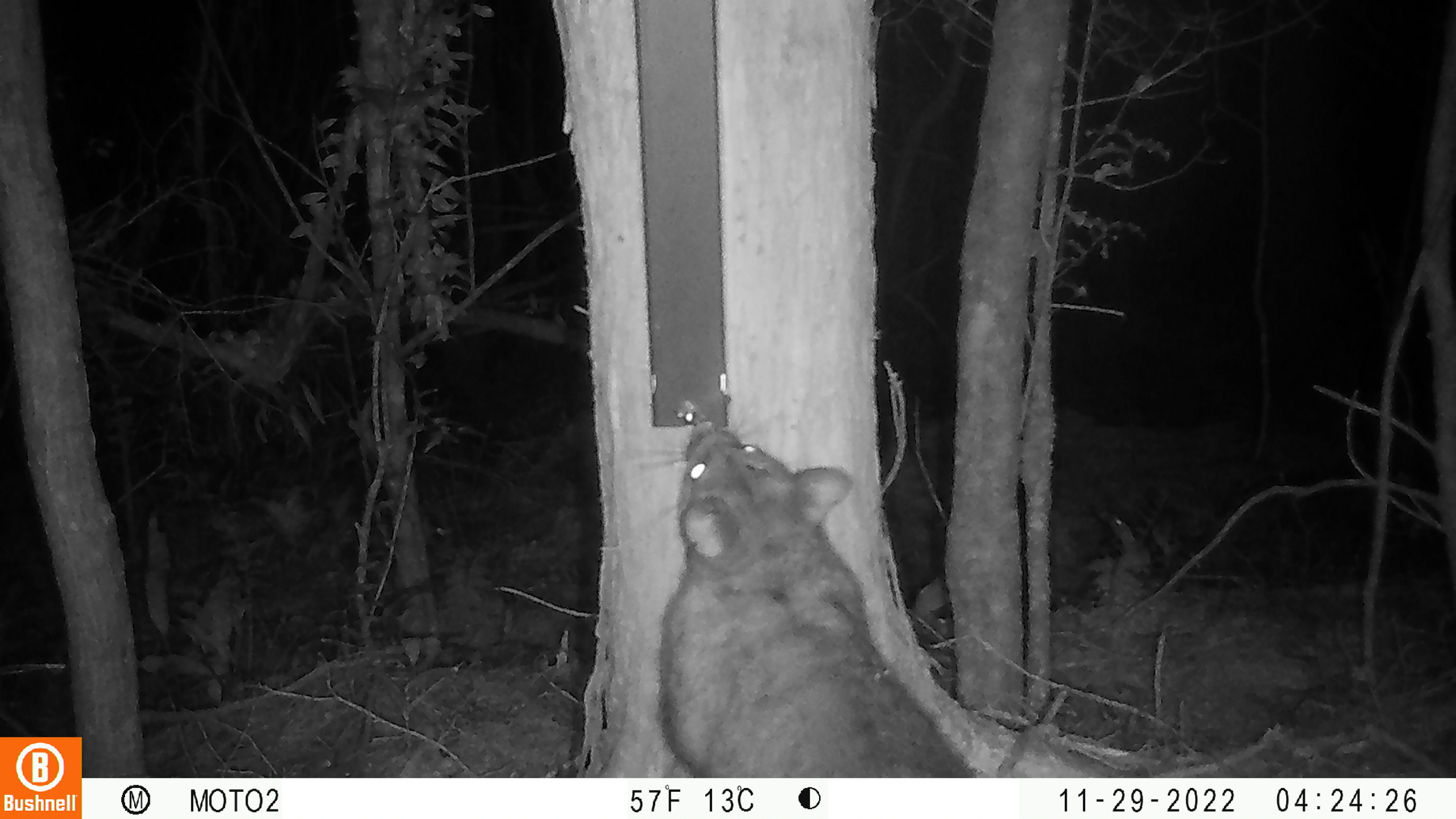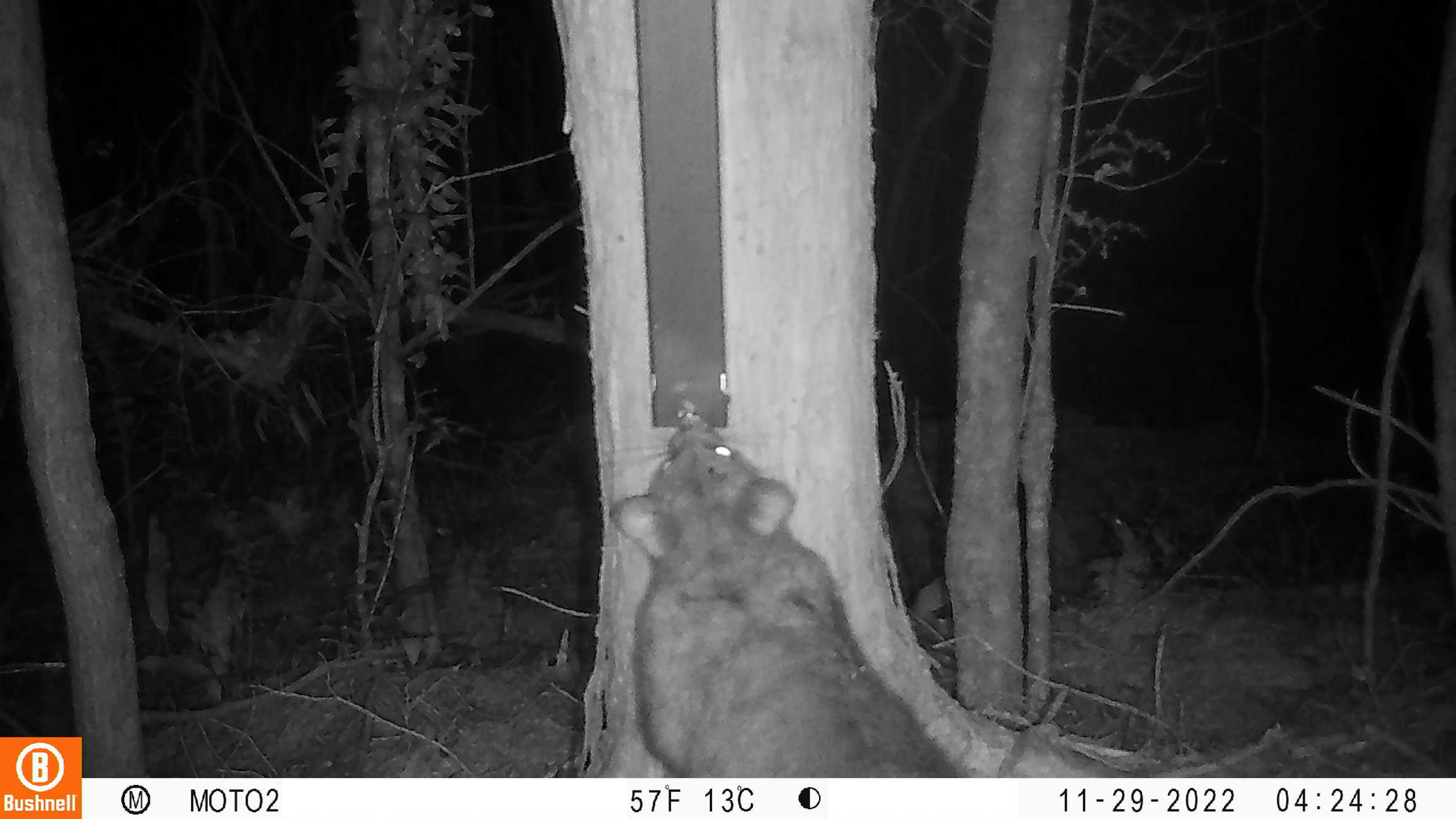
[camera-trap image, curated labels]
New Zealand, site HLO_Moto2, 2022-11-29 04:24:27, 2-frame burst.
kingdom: Animalia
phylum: Chordata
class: Mammalia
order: Diprotodontia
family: Phalangeridae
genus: Trichosurus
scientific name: Trichosurus vulpecula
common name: common brushtail possum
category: possum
Possum (common brushtail possum) (Trichosurus vulpecula).